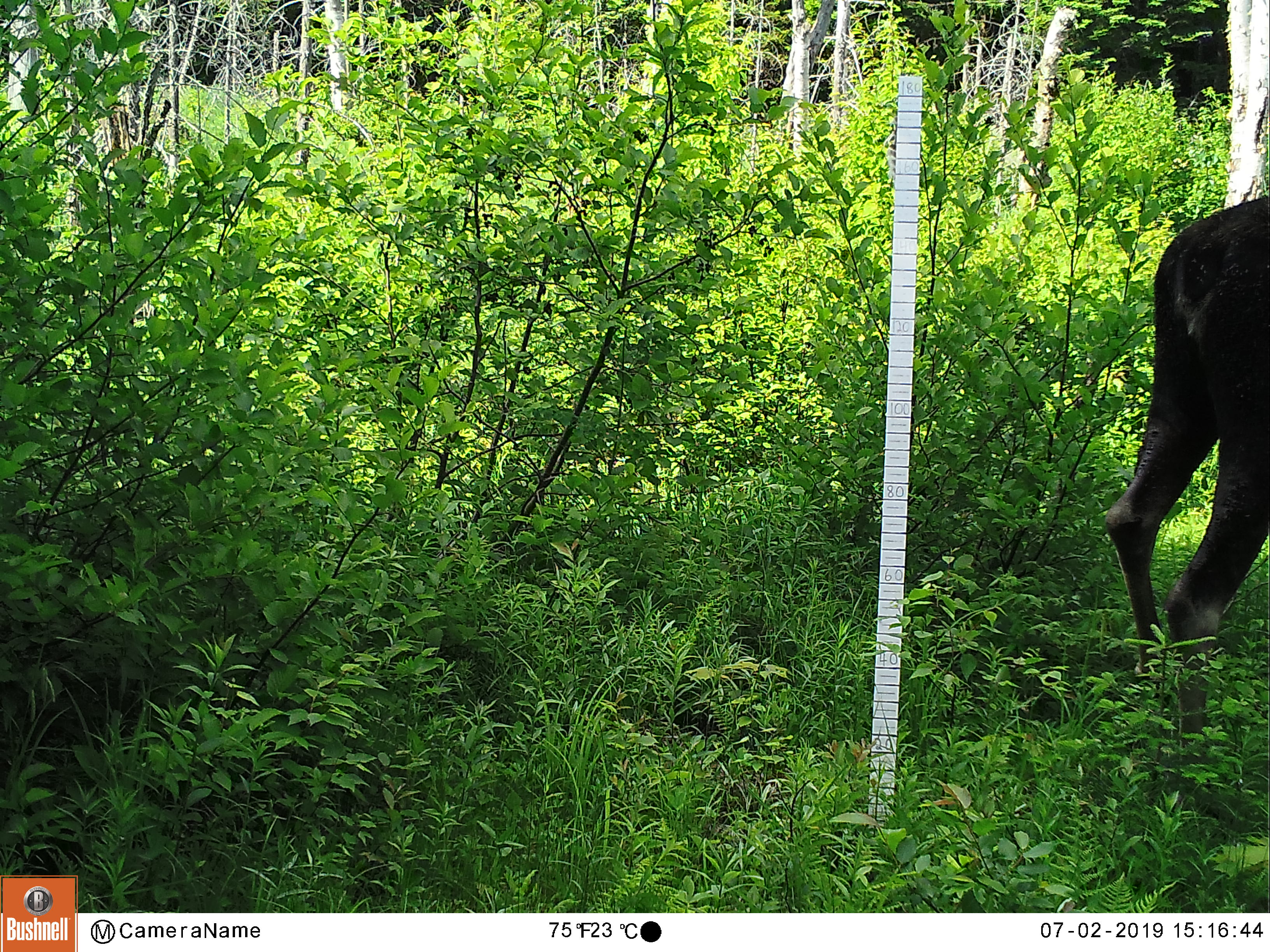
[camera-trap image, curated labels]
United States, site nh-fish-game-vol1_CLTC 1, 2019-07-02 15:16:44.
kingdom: Animalia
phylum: Chordata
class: Mammalia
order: Artiodactyla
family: Cervidae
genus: Alces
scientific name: Alces alces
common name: moose